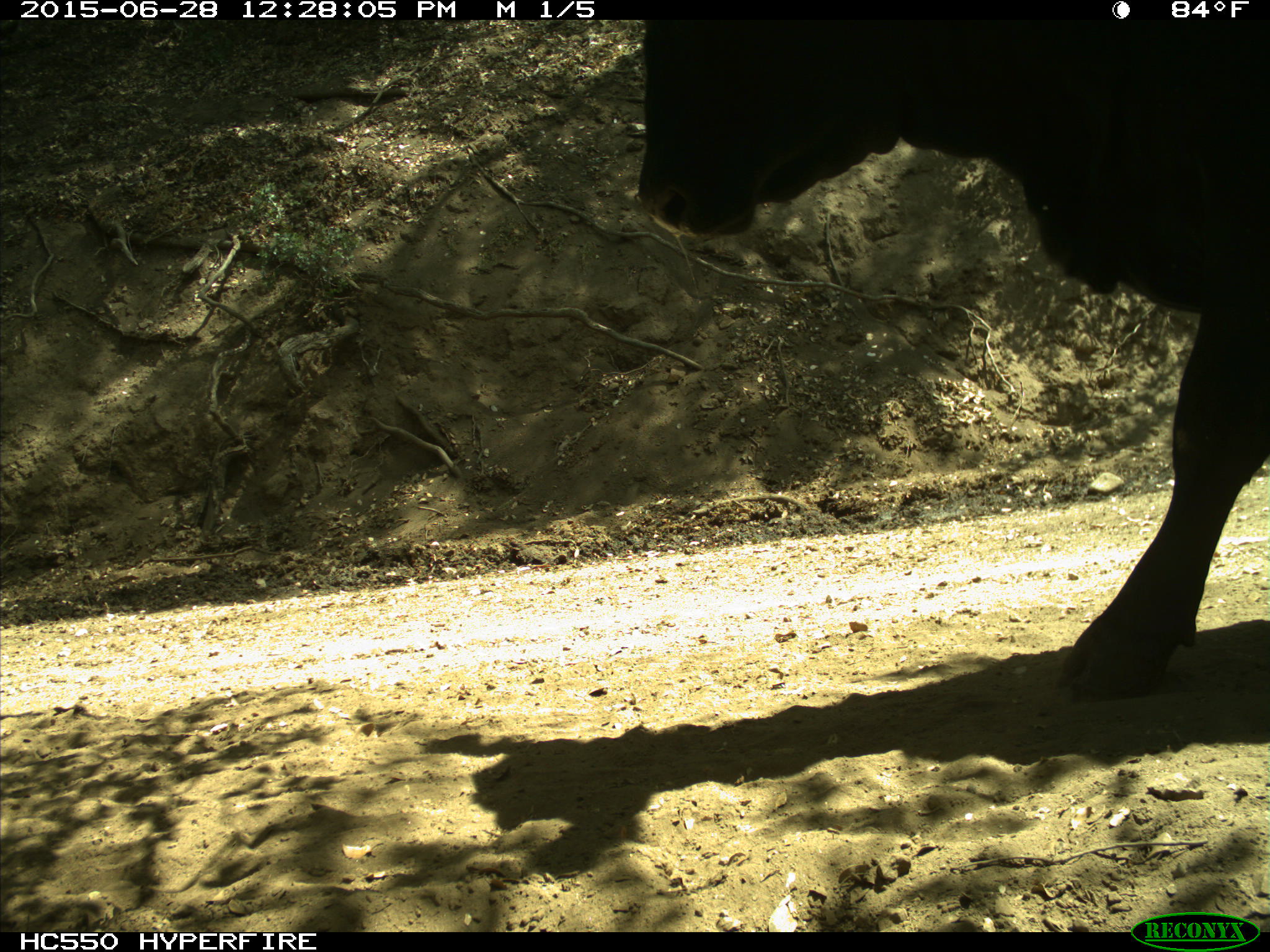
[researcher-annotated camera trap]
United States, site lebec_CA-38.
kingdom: Animalia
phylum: Chordata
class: Mammalia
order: Artiodactyla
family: Bovidae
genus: Bos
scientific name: Bos taurus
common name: domestic cow